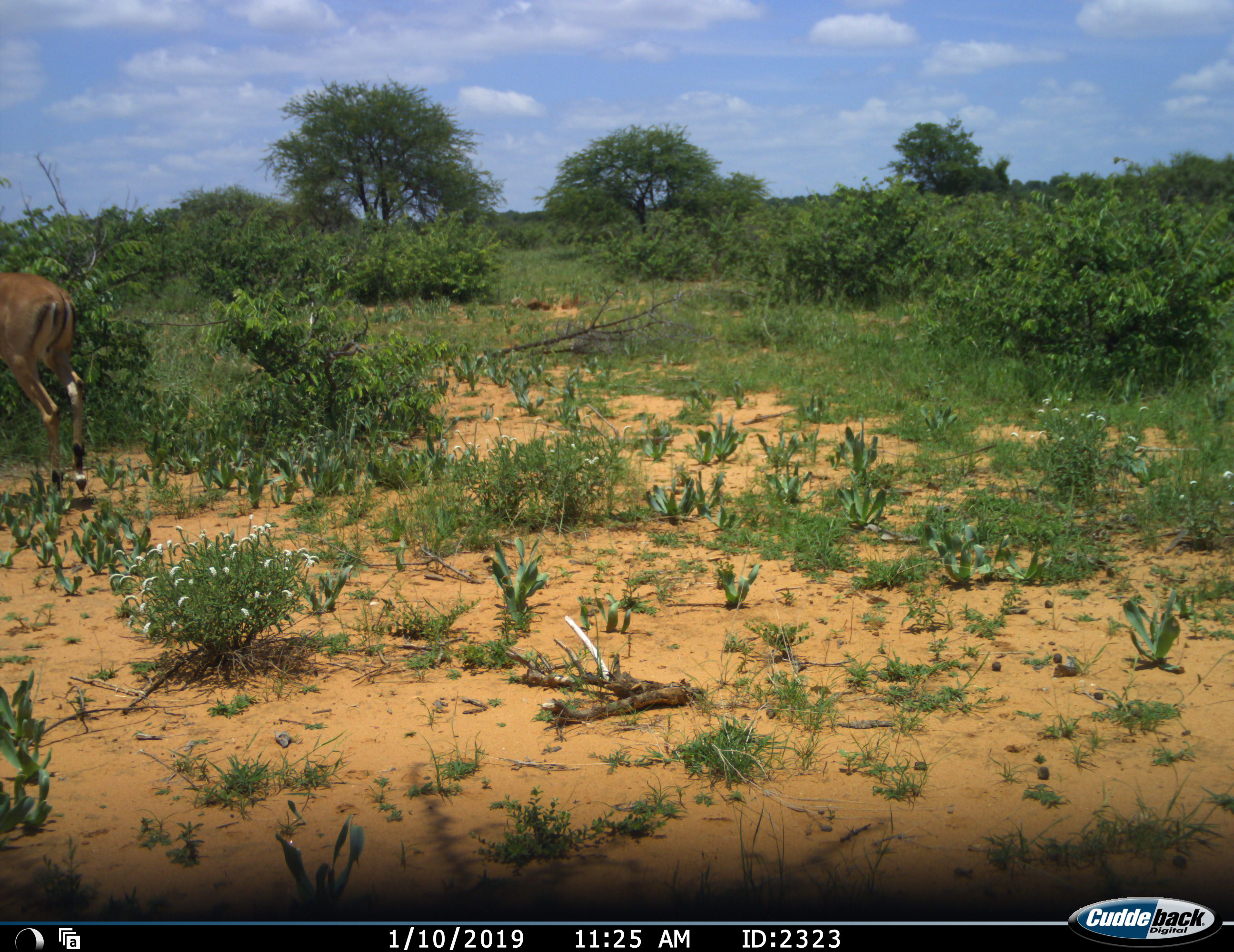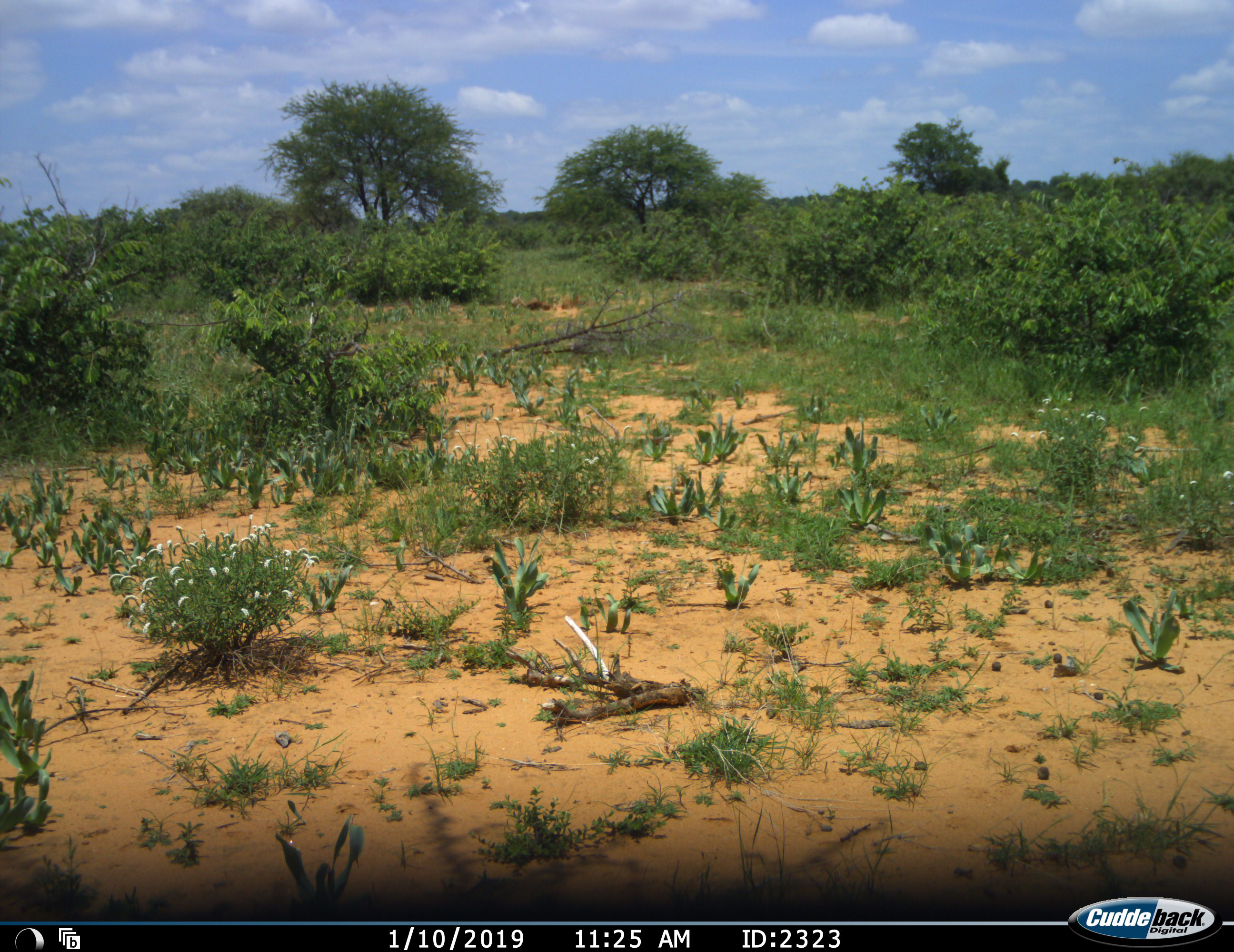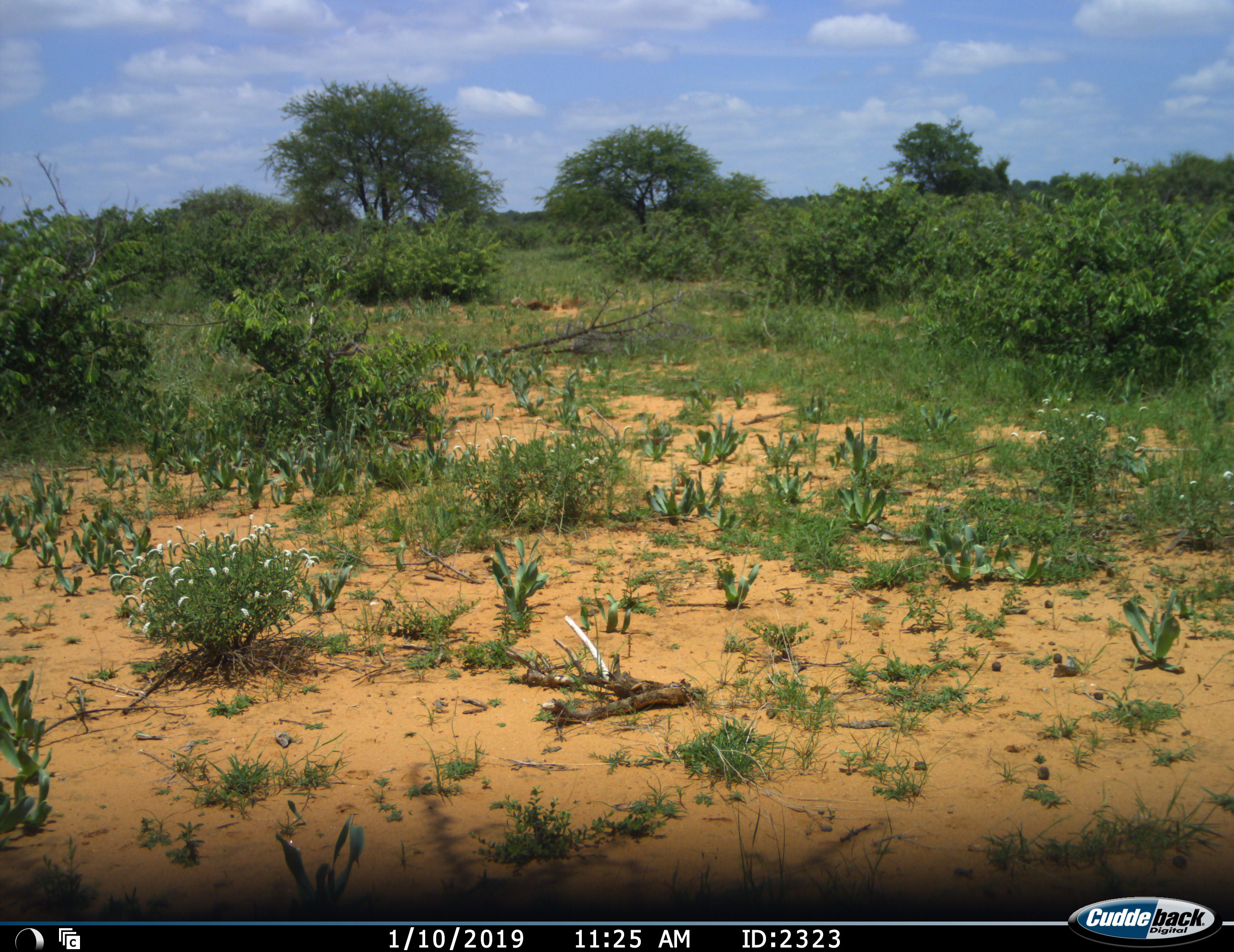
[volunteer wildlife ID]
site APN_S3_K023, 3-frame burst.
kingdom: Animalia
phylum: Chordata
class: Mammalia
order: Artiodactyla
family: Bovidae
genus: Aepyceros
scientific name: Aepyceros melampus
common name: impala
Impala (Aepyceros melampus), count 1. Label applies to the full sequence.